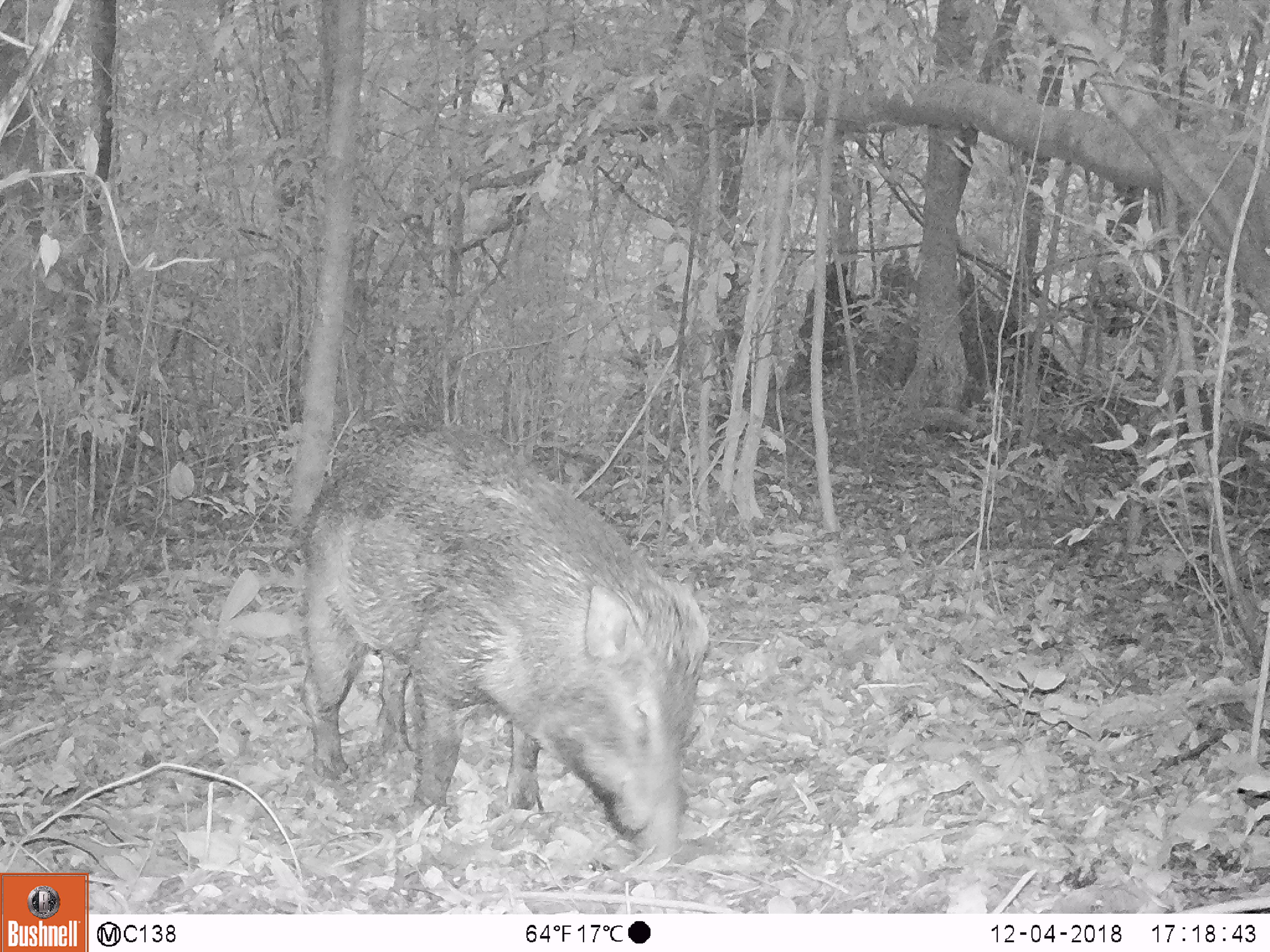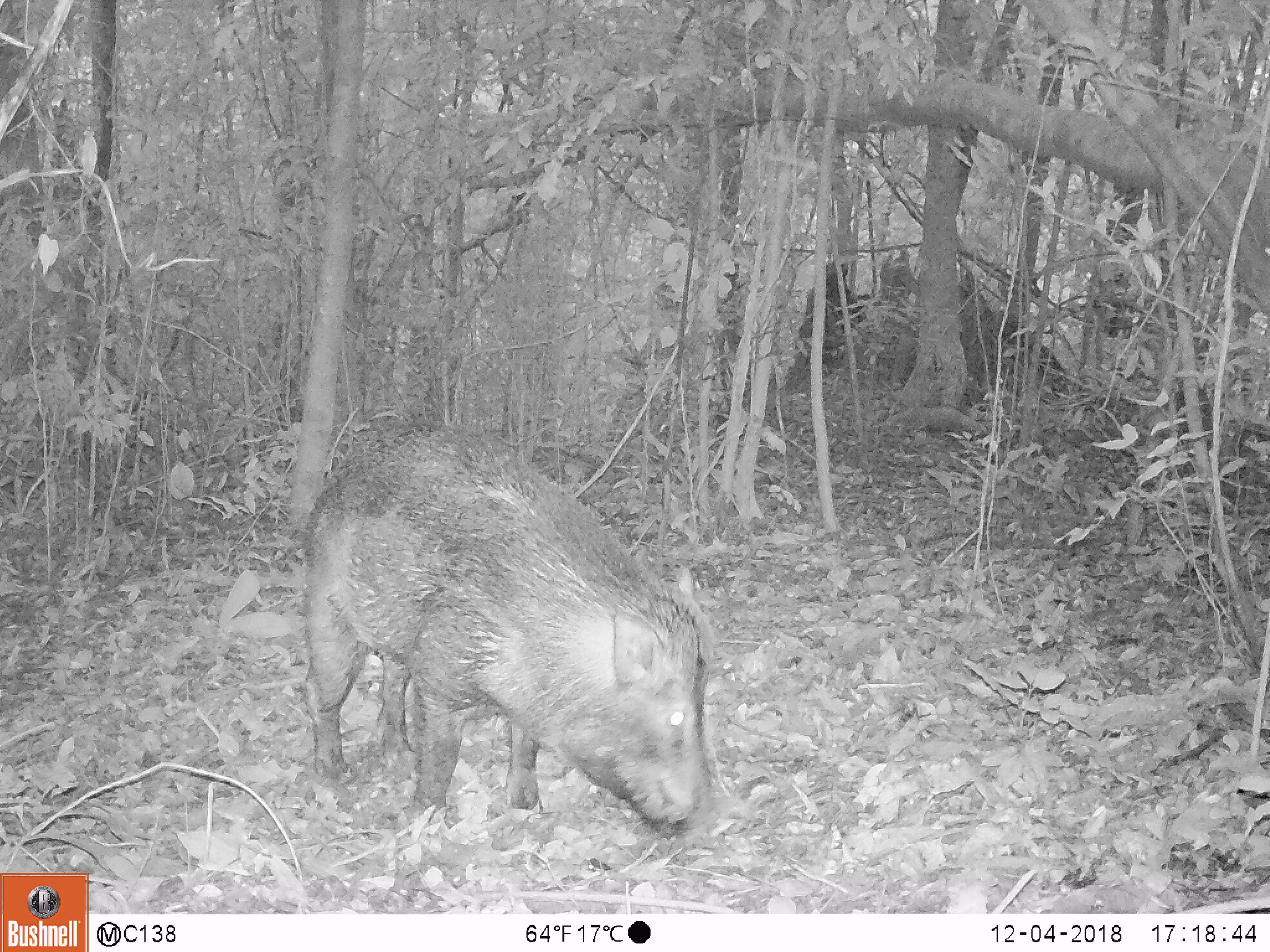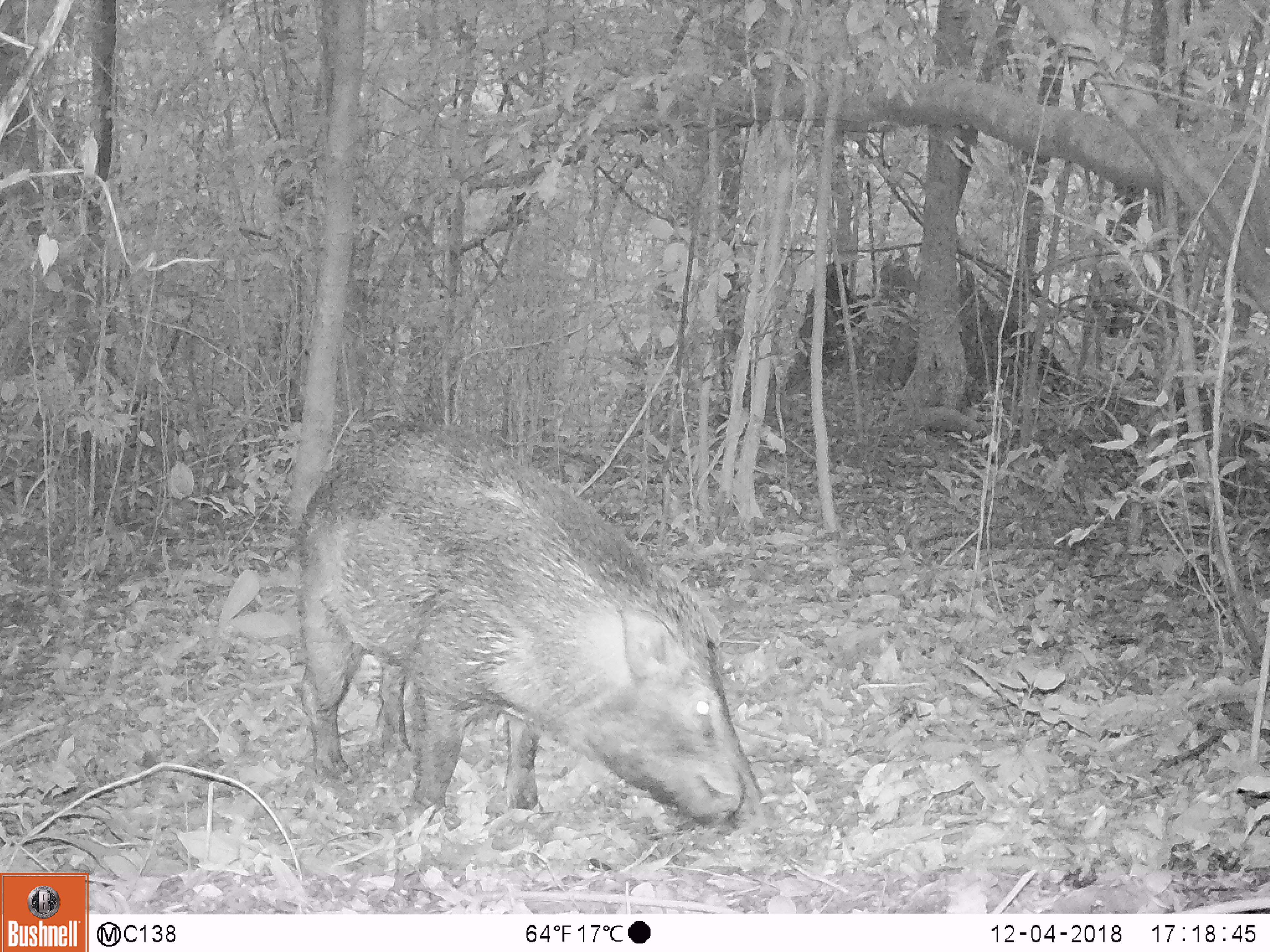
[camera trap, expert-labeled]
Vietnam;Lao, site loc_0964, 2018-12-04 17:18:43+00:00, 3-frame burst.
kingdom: Animalia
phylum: Chordata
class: Mammalia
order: Artiodactyla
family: Suidae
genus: Sus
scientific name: Sus scrofa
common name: eurasian wild pig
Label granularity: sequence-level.